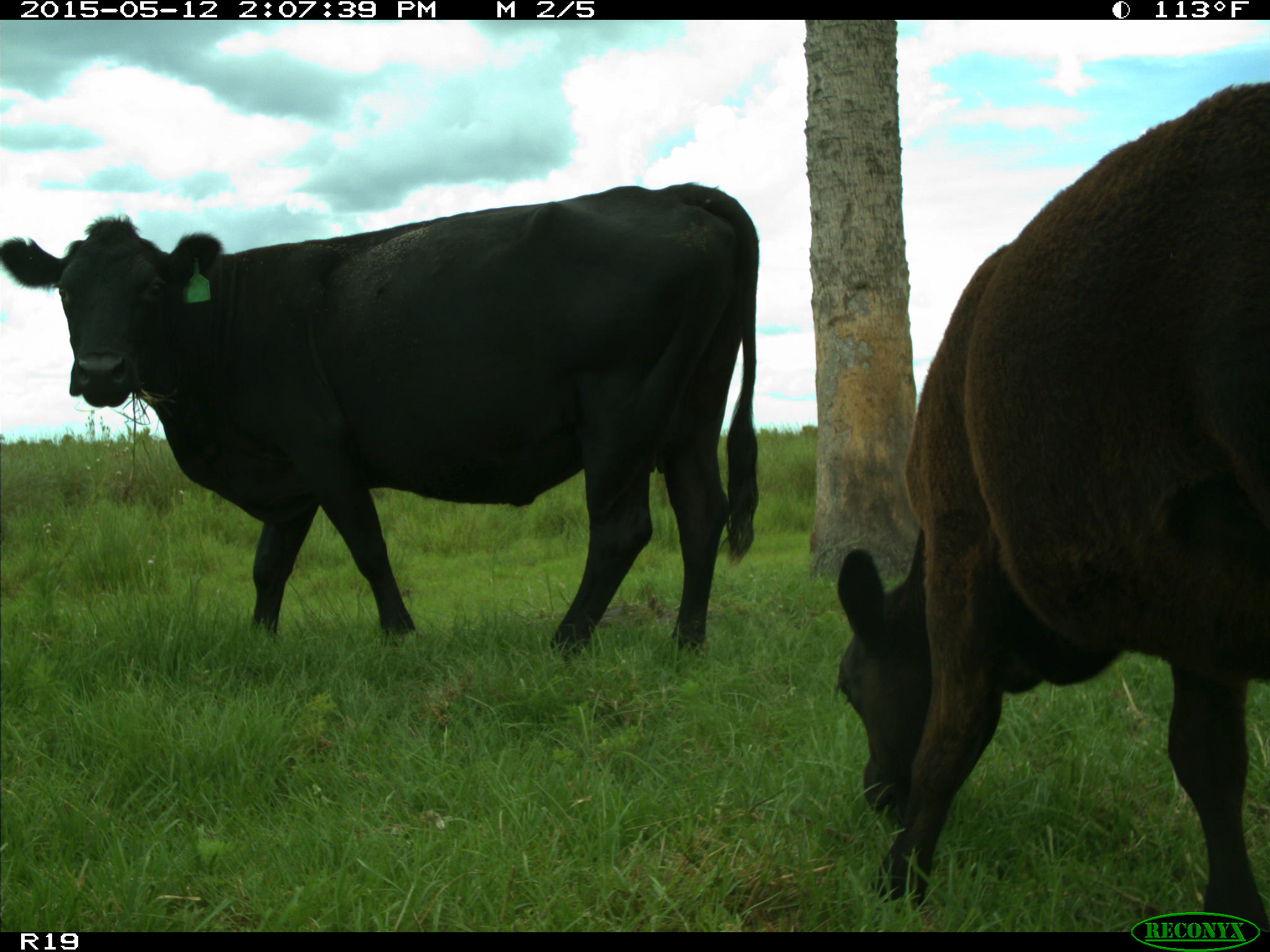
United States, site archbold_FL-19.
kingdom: Animalia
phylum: Chordata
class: Mammalia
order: Artiodactyla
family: Bovidae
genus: Bos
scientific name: Bos taurus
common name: domestic cow